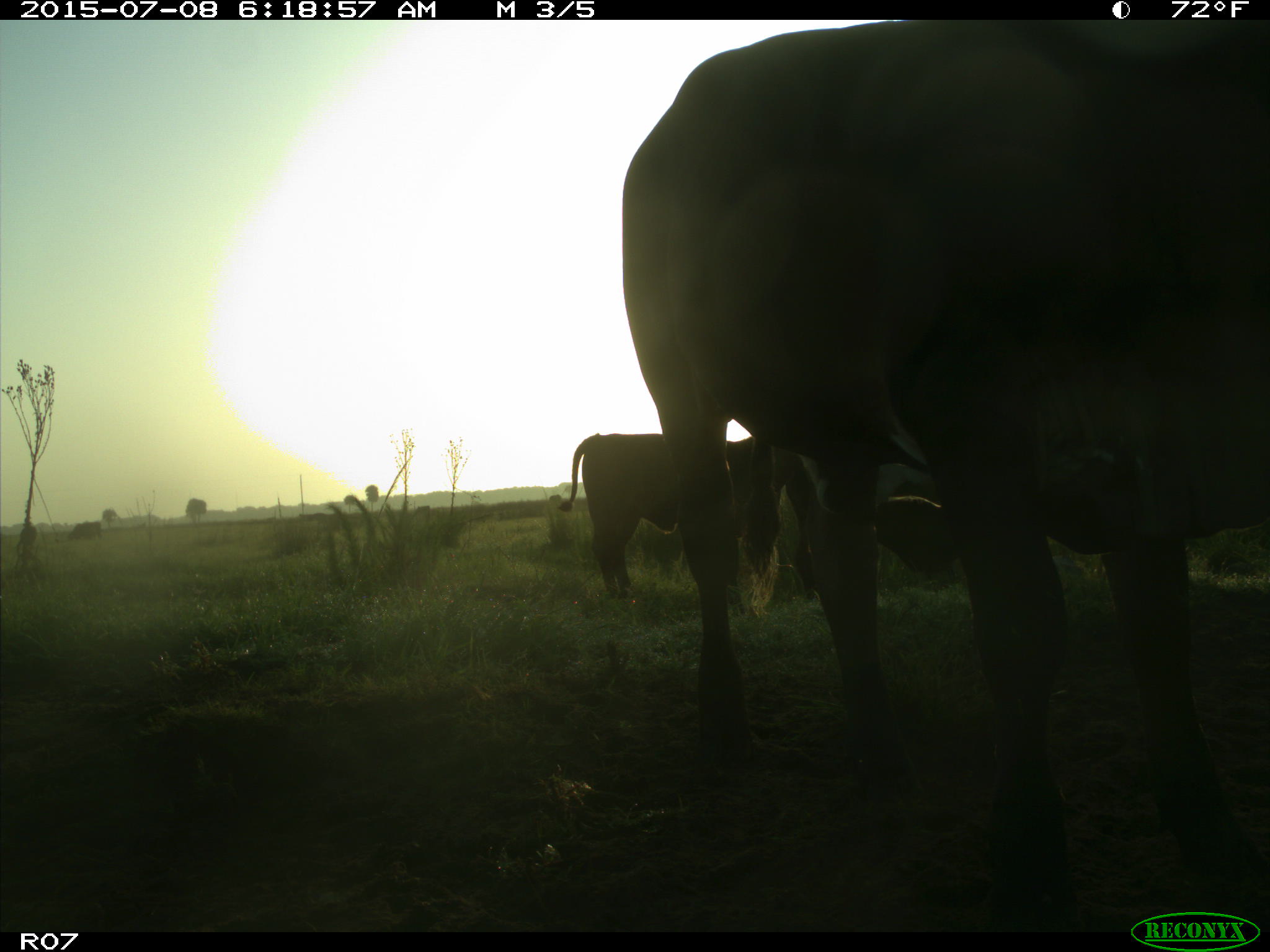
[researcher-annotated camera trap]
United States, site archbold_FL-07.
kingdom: Animalia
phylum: Chordata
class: Mammalia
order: Artiodactyla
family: Bovidae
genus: Bos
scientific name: Bos taurus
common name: domestic cow